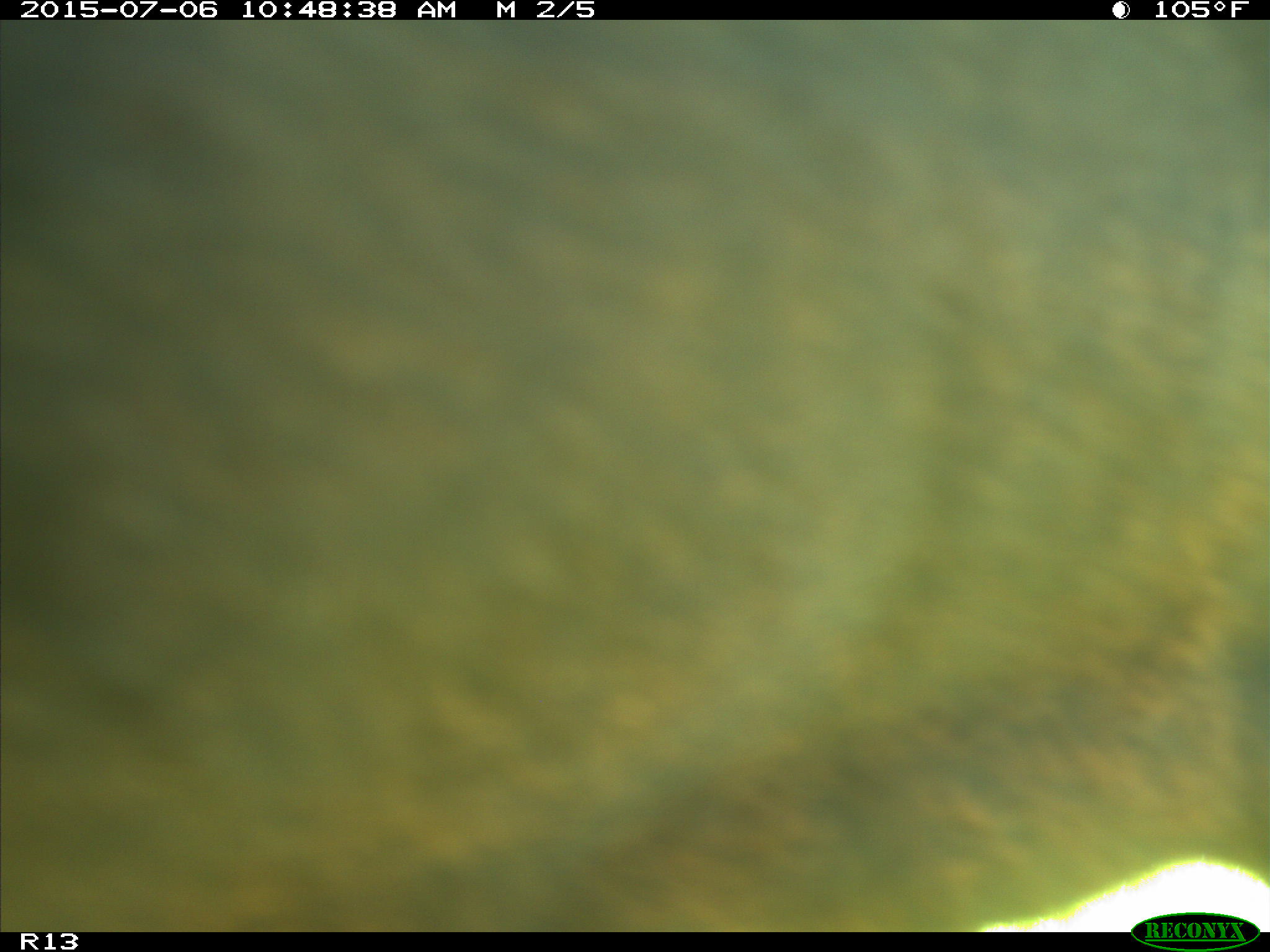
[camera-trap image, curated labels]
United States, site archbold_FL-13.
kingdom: Animalia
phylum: Chordata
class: Mammalia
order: Artiodactyla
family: Bovidae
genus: Bos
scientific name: Bos taurus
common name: domestic cow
Bos taurus (domestic cow).